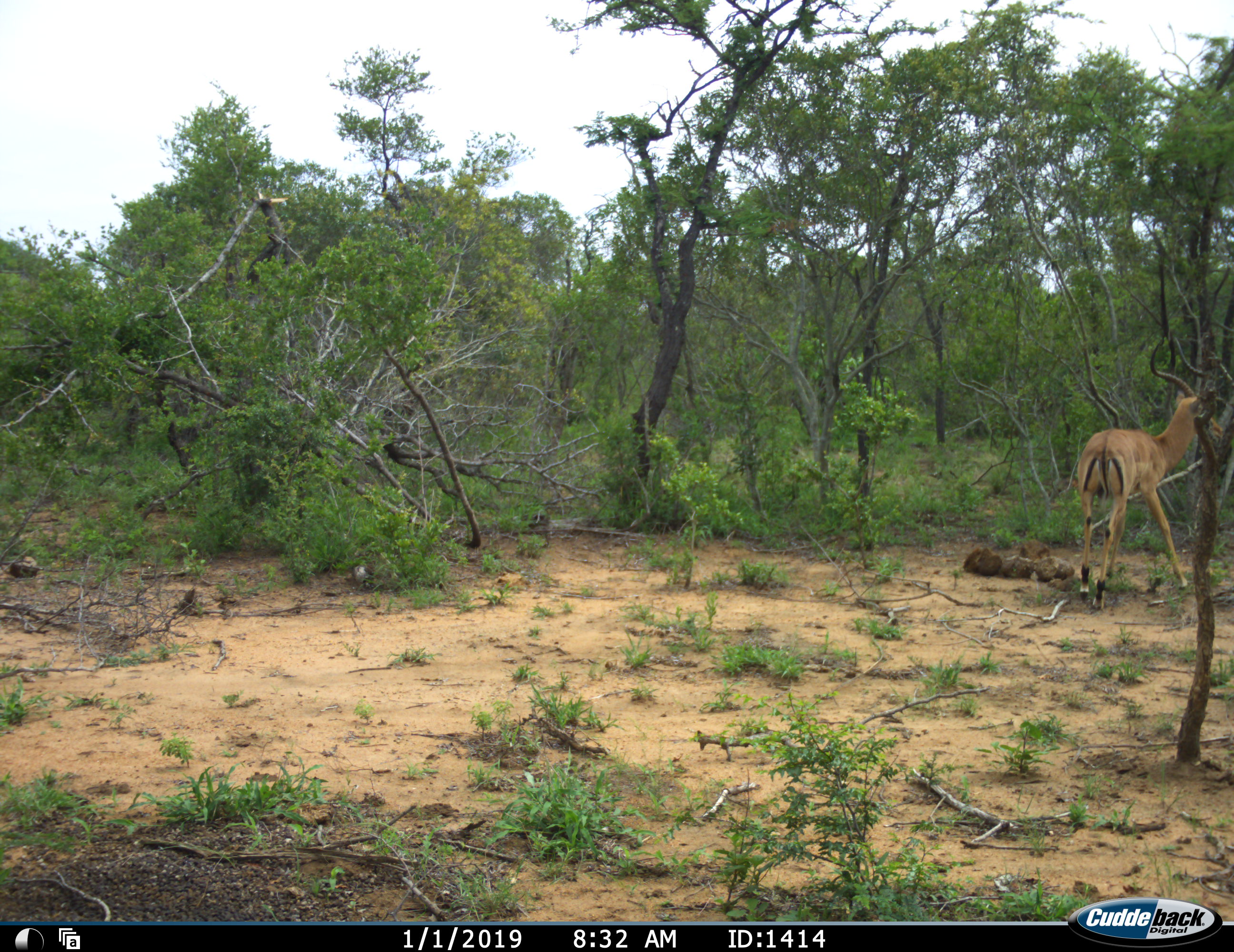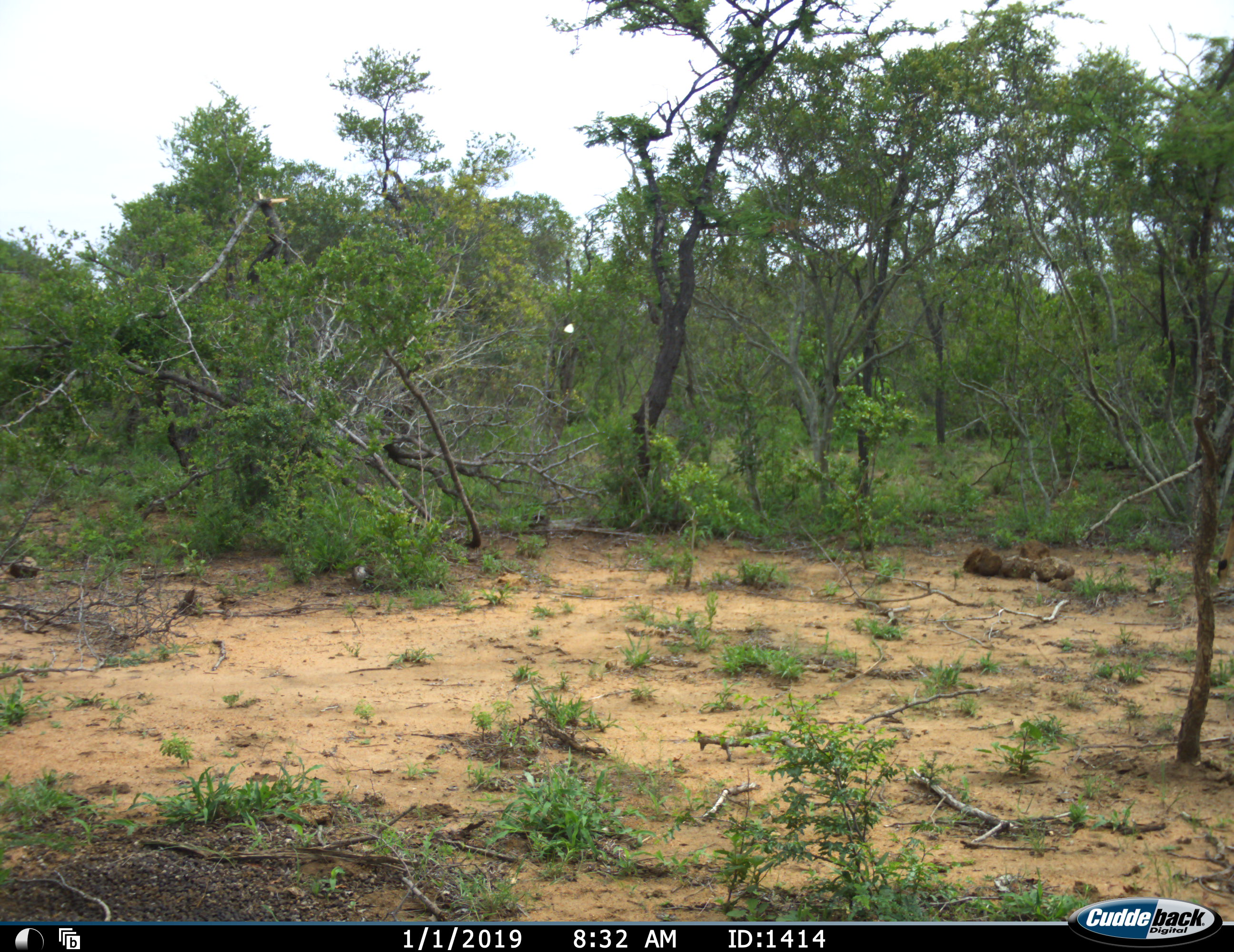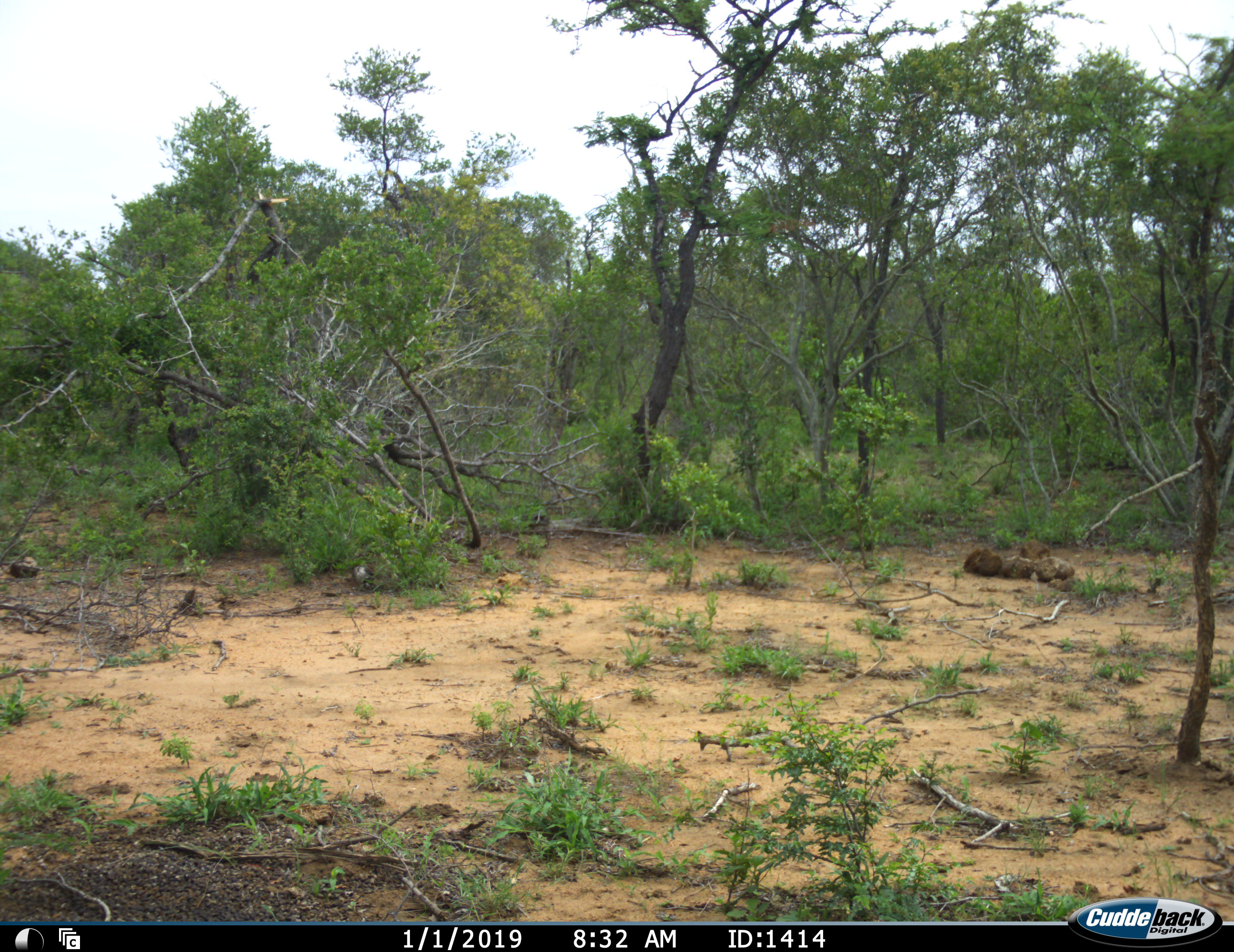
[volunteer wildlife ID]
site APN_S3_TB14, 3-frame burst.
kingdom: Animalia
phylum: Chordata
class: Mammalia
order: Artiodactyla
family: Bovidae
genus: Aepyceros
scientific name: Aepyceros melampus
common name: impala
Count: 1.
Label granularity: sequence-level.